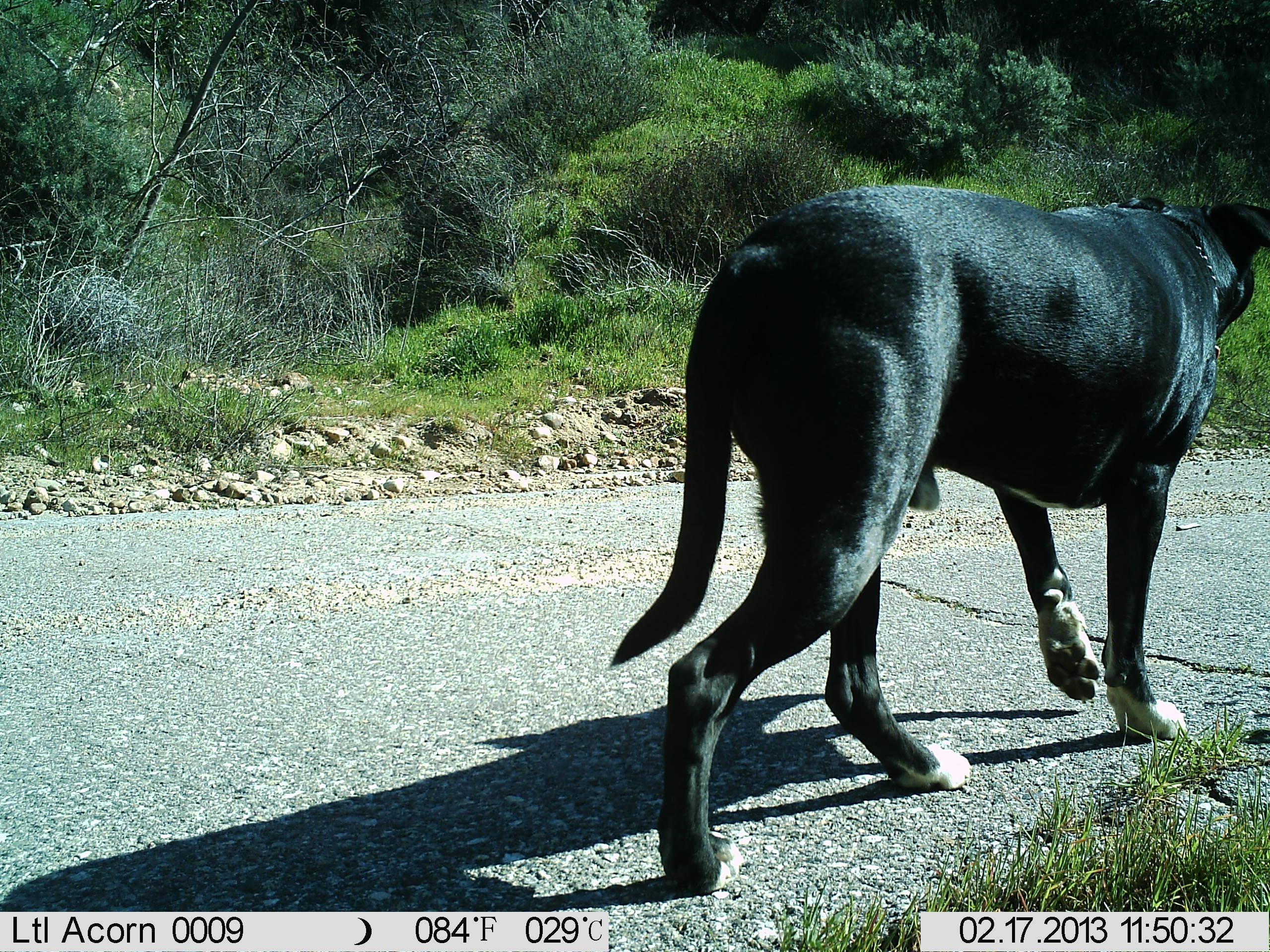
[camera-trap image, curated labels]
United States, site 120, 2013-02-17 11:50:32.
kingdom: Animalia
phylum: Chordata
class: Mammalia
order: Carnivora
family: Canidae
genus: Canis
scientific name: Canis familiaris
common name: domestic dog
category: dog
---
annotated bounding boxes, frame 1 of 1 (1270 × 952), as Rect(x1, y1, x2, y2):
dog: Rect(610, 182, 1267, 892)